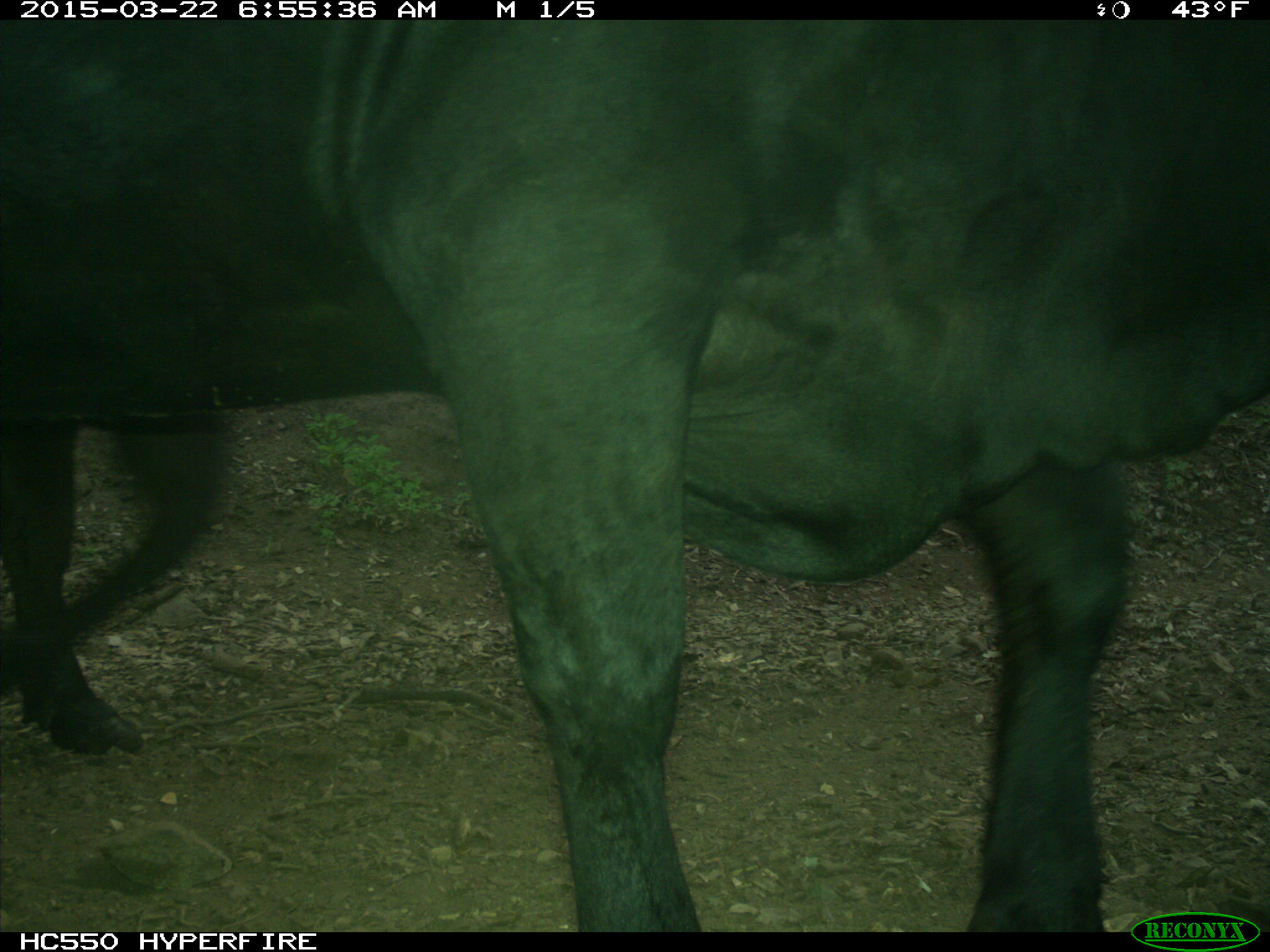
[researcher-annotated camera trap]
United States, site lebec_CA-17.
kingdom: Animalia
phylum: Chordata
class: Mammalia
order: Artiodactyla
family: Bovidae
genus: Bos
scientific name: Bos taurus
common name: domestic cow